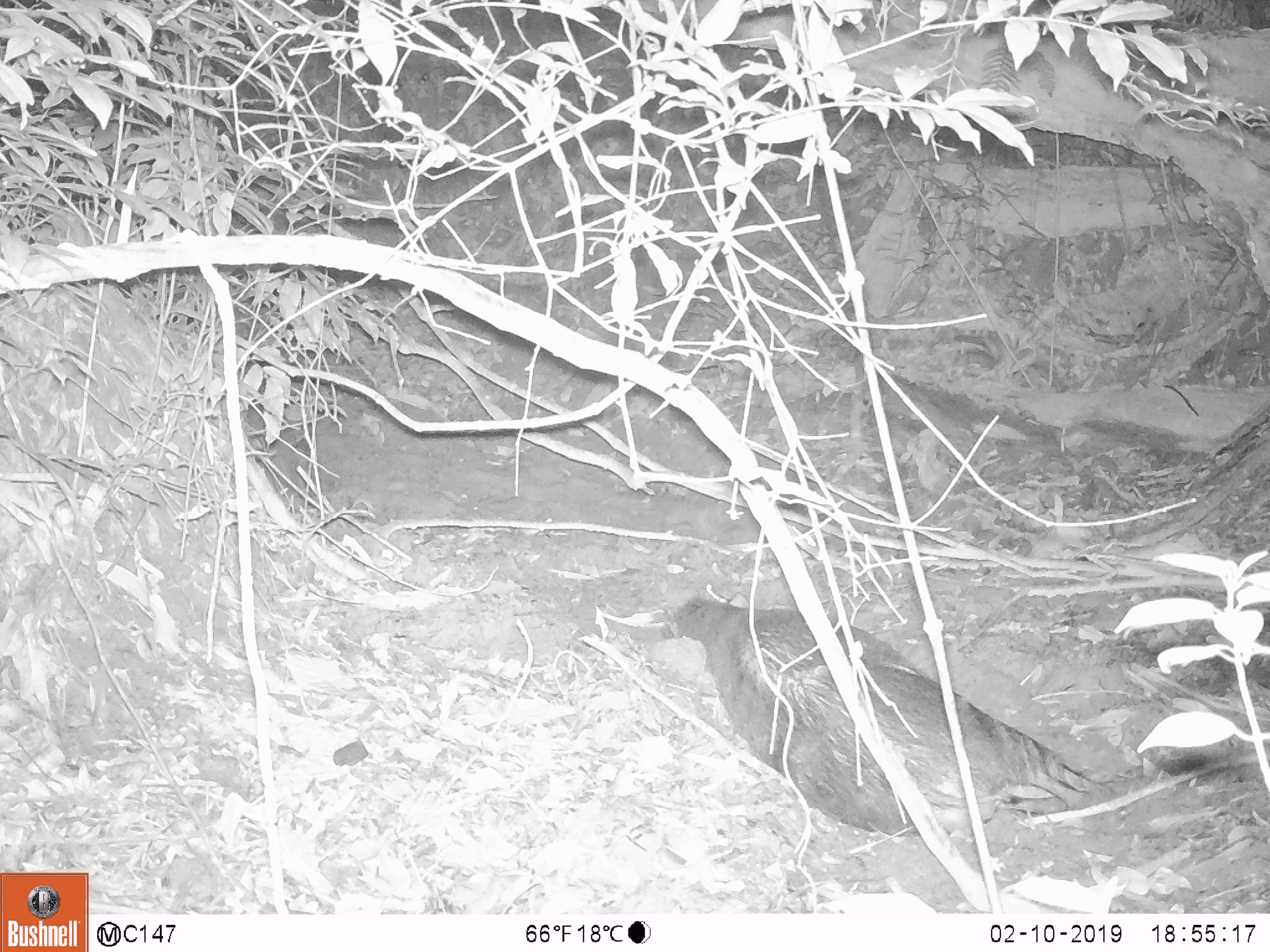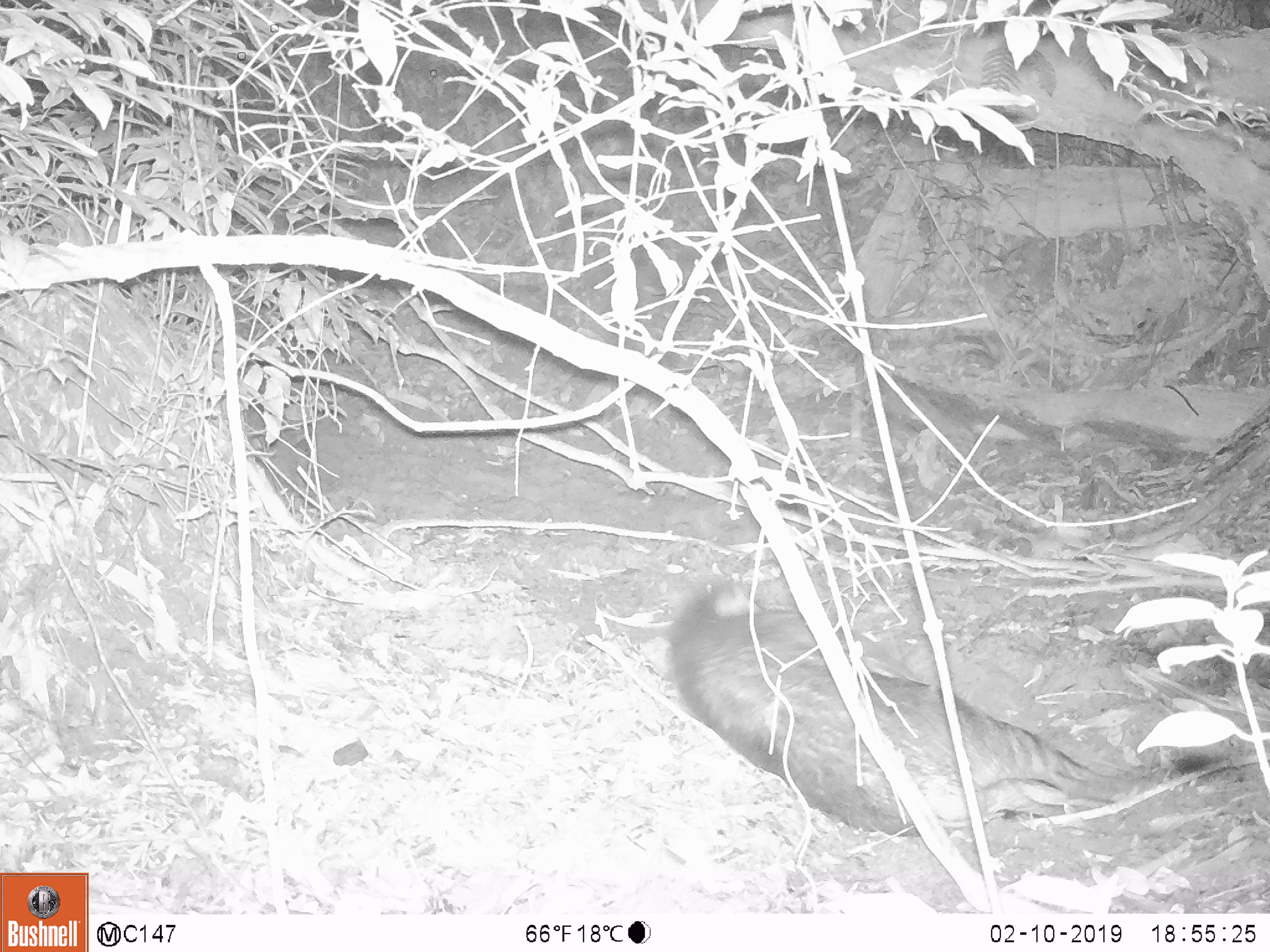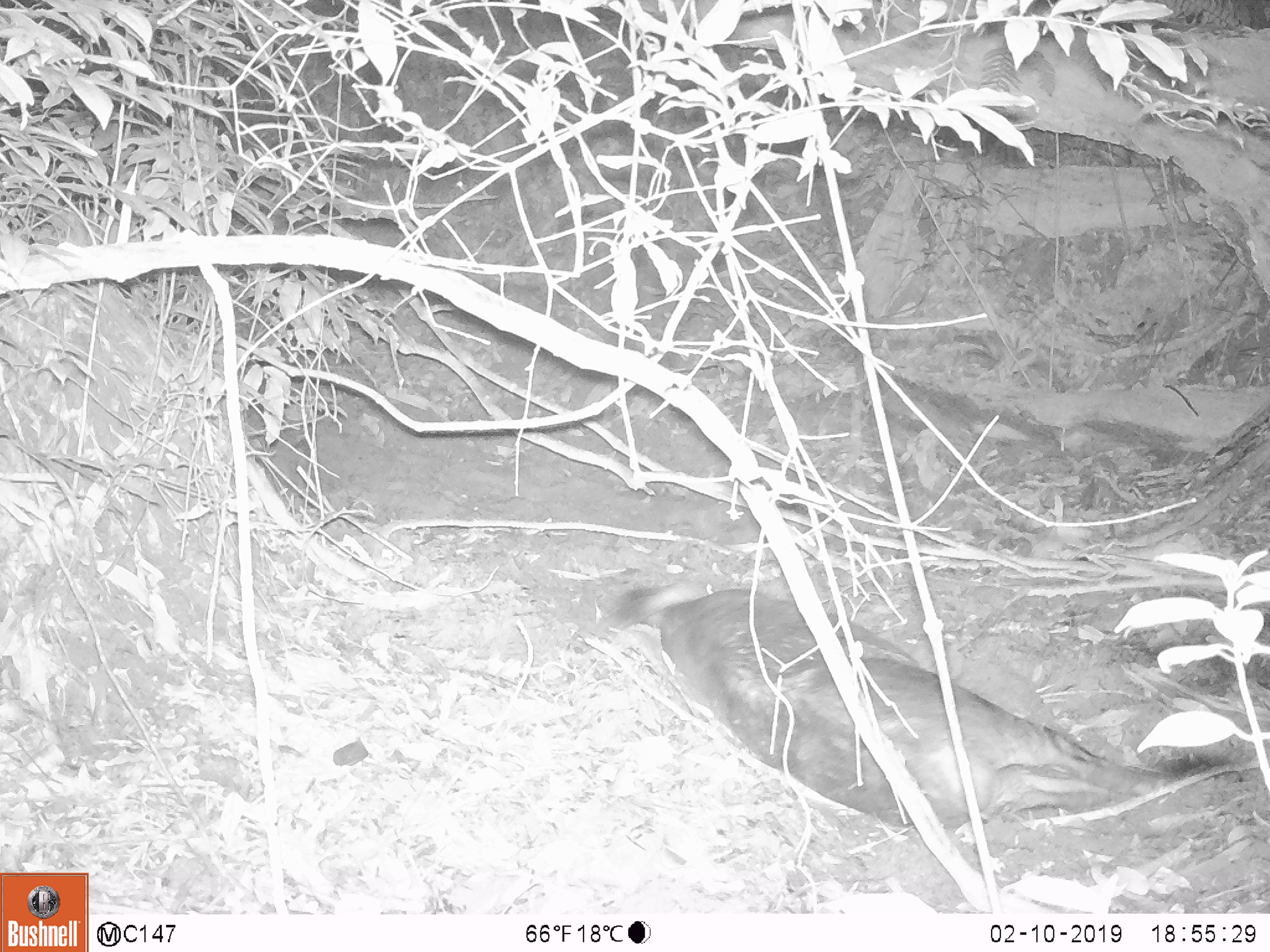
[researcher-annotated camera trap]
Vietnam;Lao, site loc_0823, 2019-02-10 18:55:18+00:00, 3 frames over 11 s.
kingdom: Animalia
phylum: Chordata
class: Mammalia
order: Artiodactyla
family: Suidae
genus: Sus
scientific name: Sus scrofa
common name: eurasian wild pig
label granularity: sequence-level